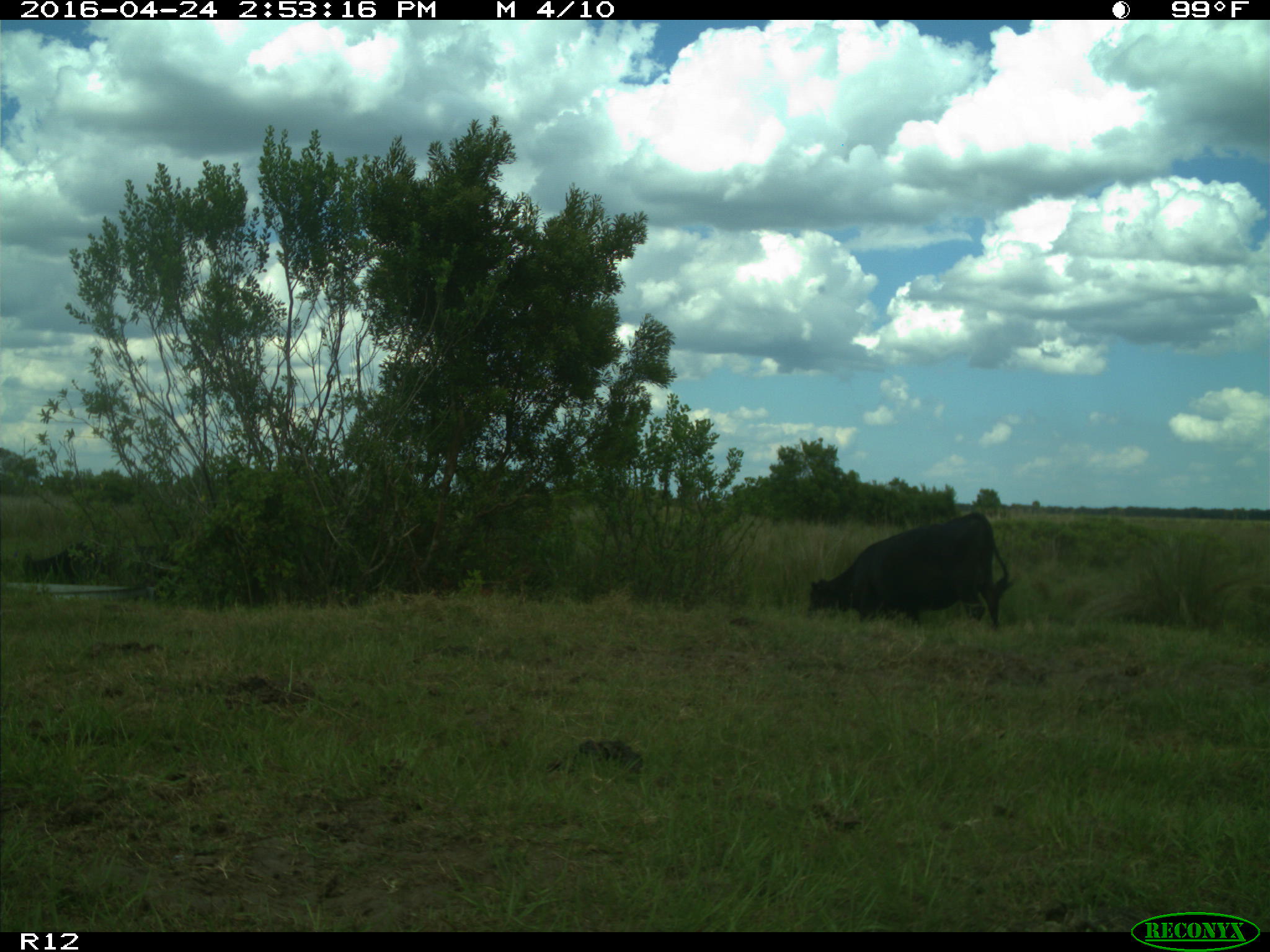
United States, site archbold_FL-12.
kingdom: Animalia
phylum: Chordata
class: Mammalia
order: Artiodactyla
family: Bovidae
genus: Bos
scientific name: Bos taurus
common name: domestic cow